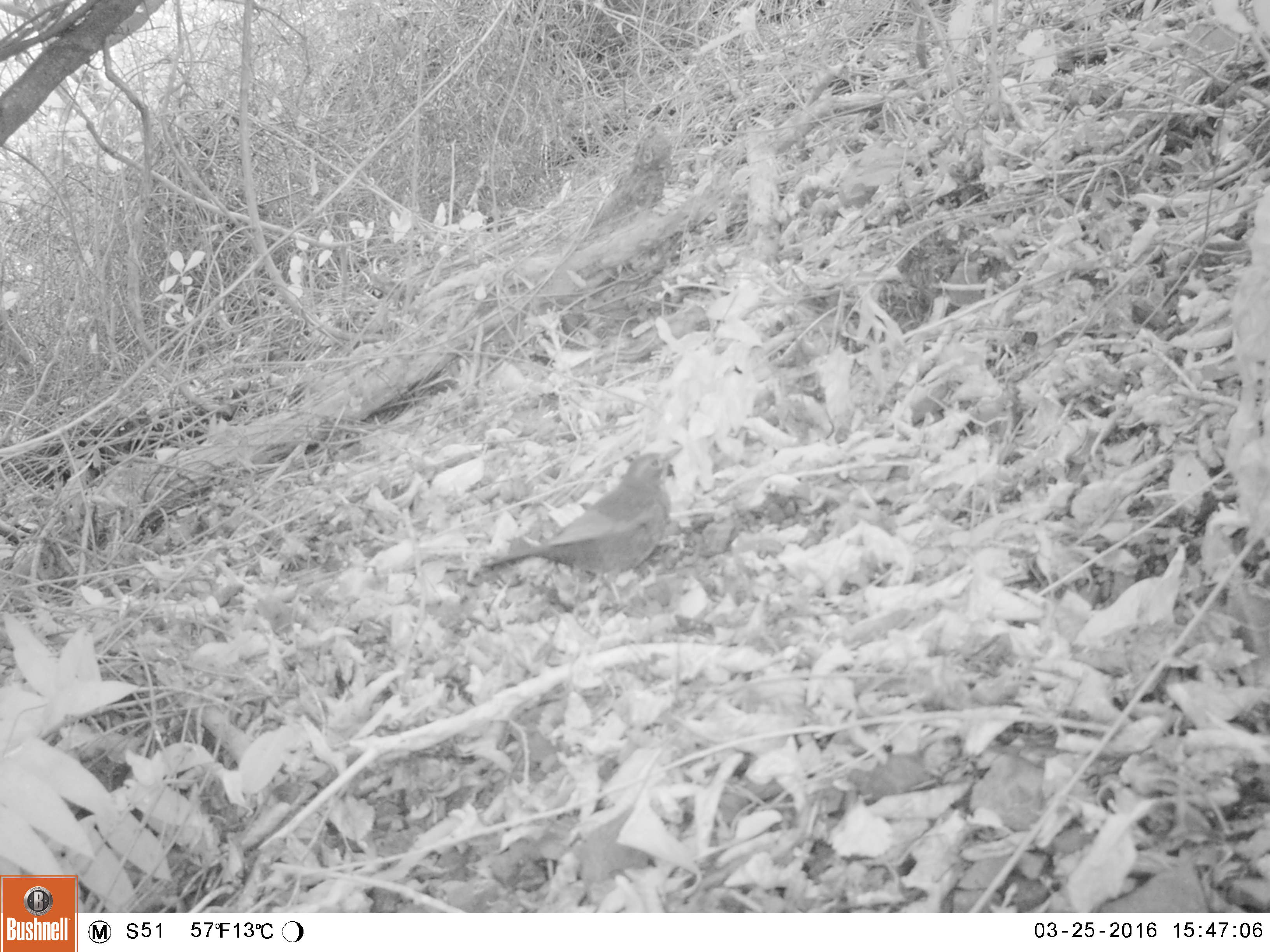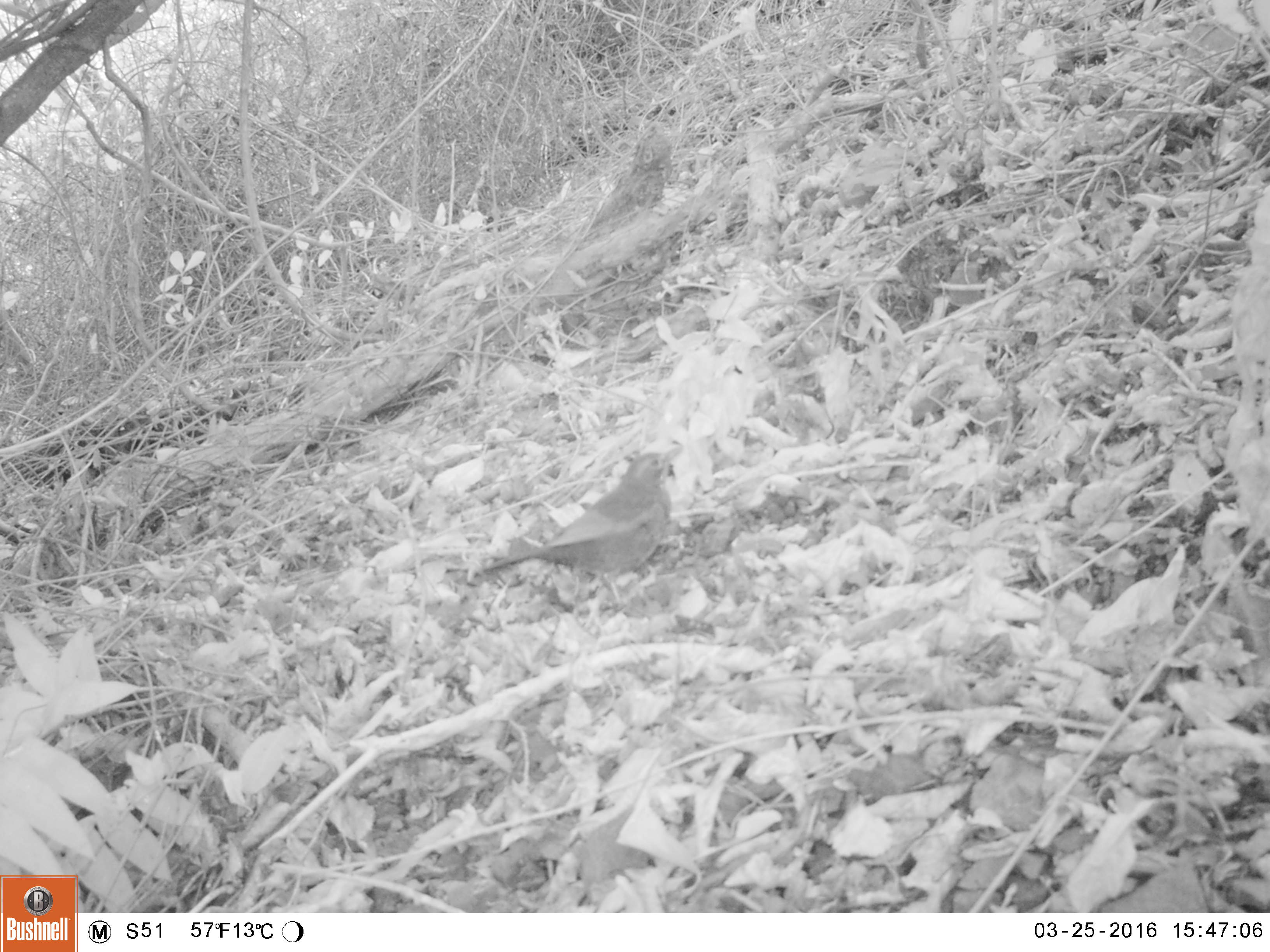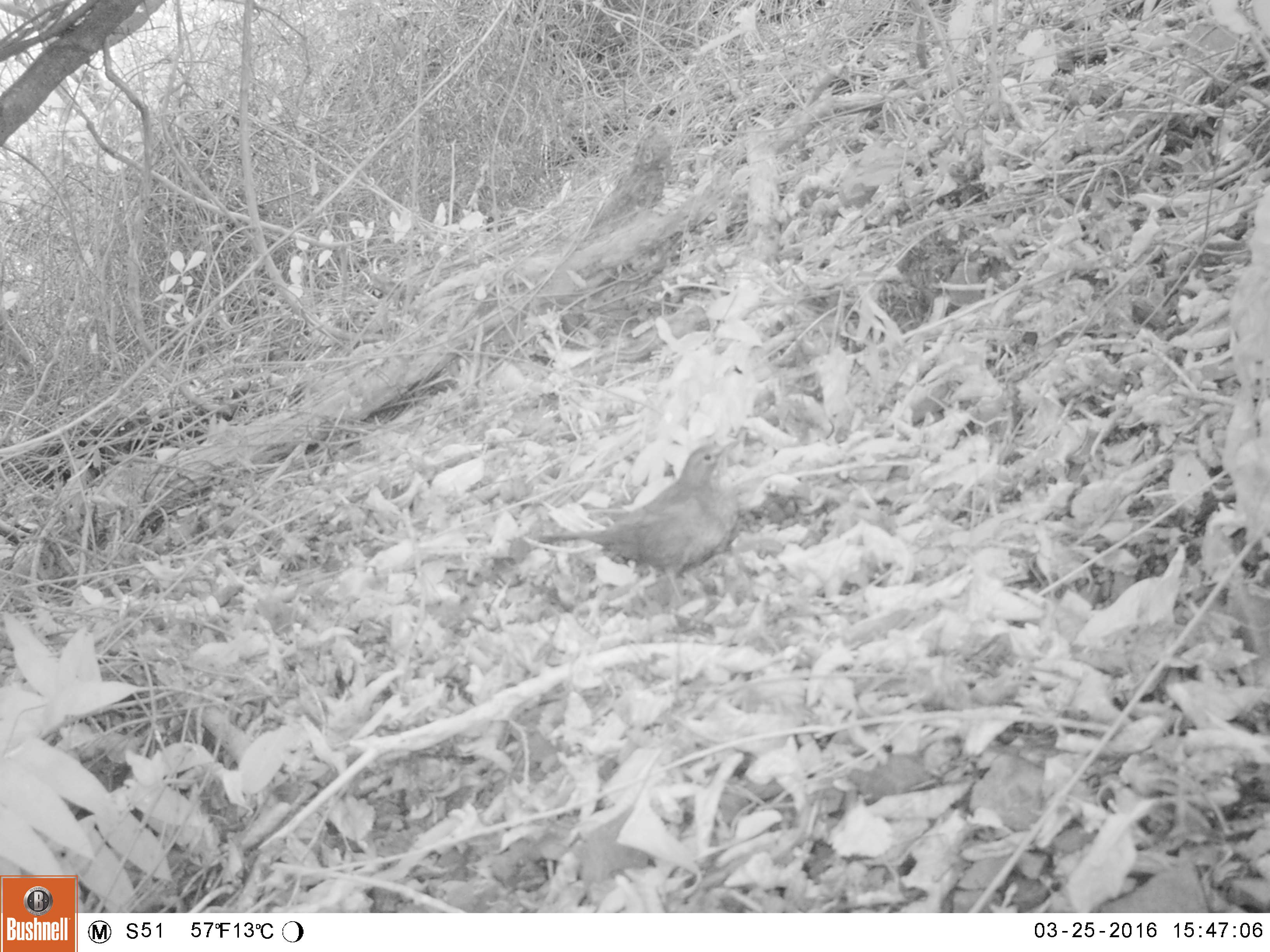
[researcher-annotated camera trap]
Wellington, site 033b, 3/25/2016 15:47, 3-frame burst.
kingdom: Animalia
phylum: Chordata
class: Aves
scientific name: Aves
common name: bird